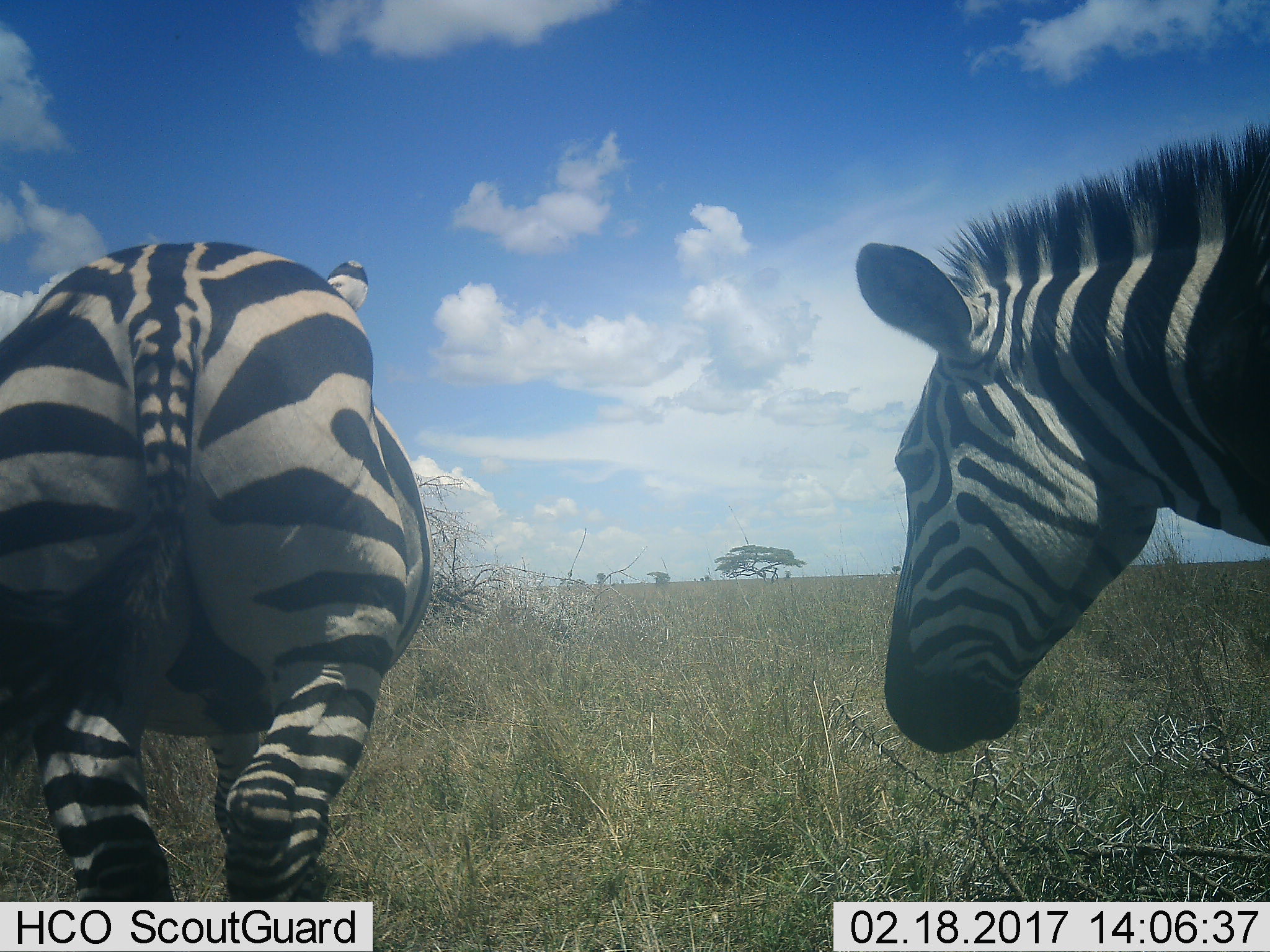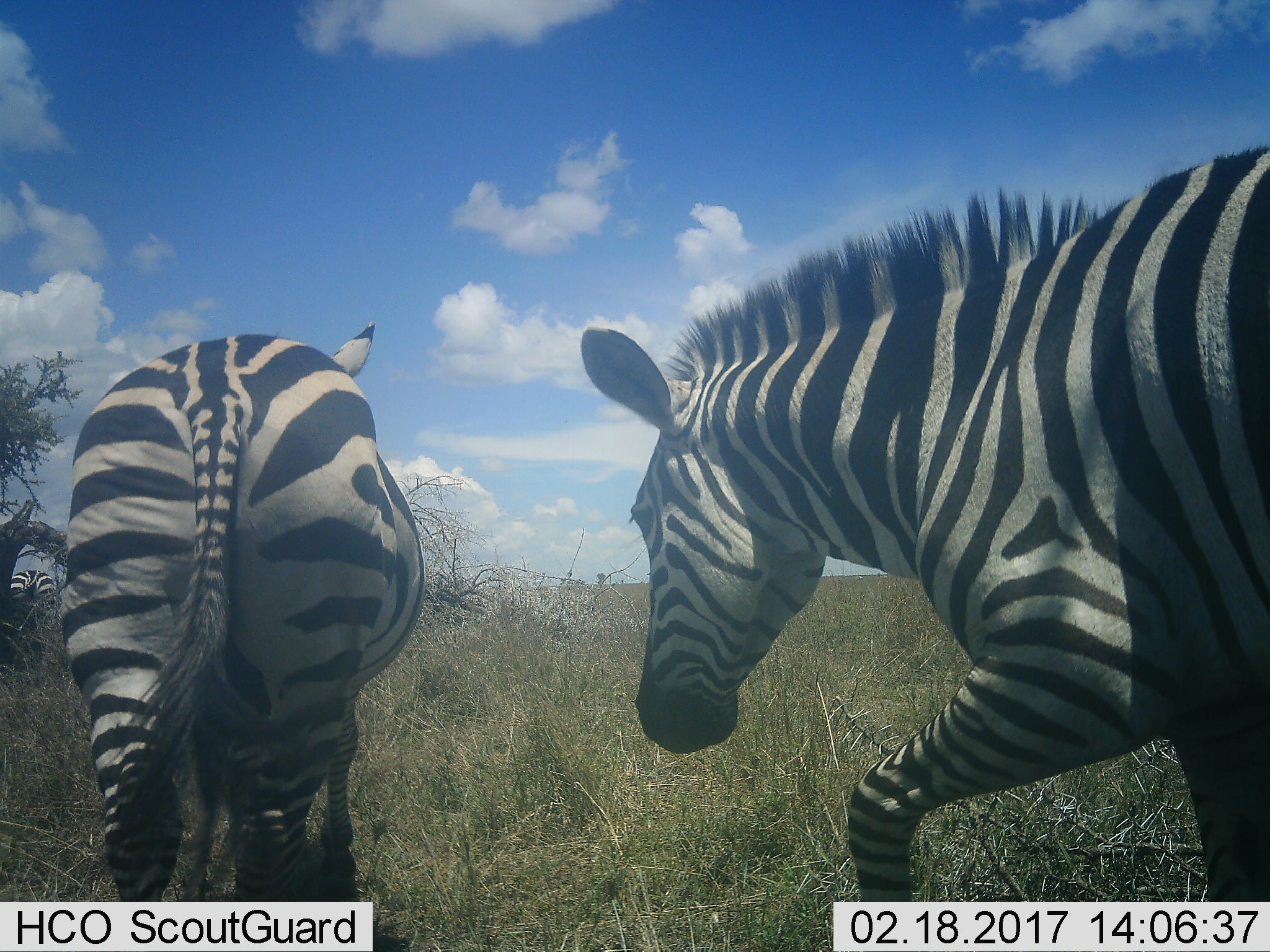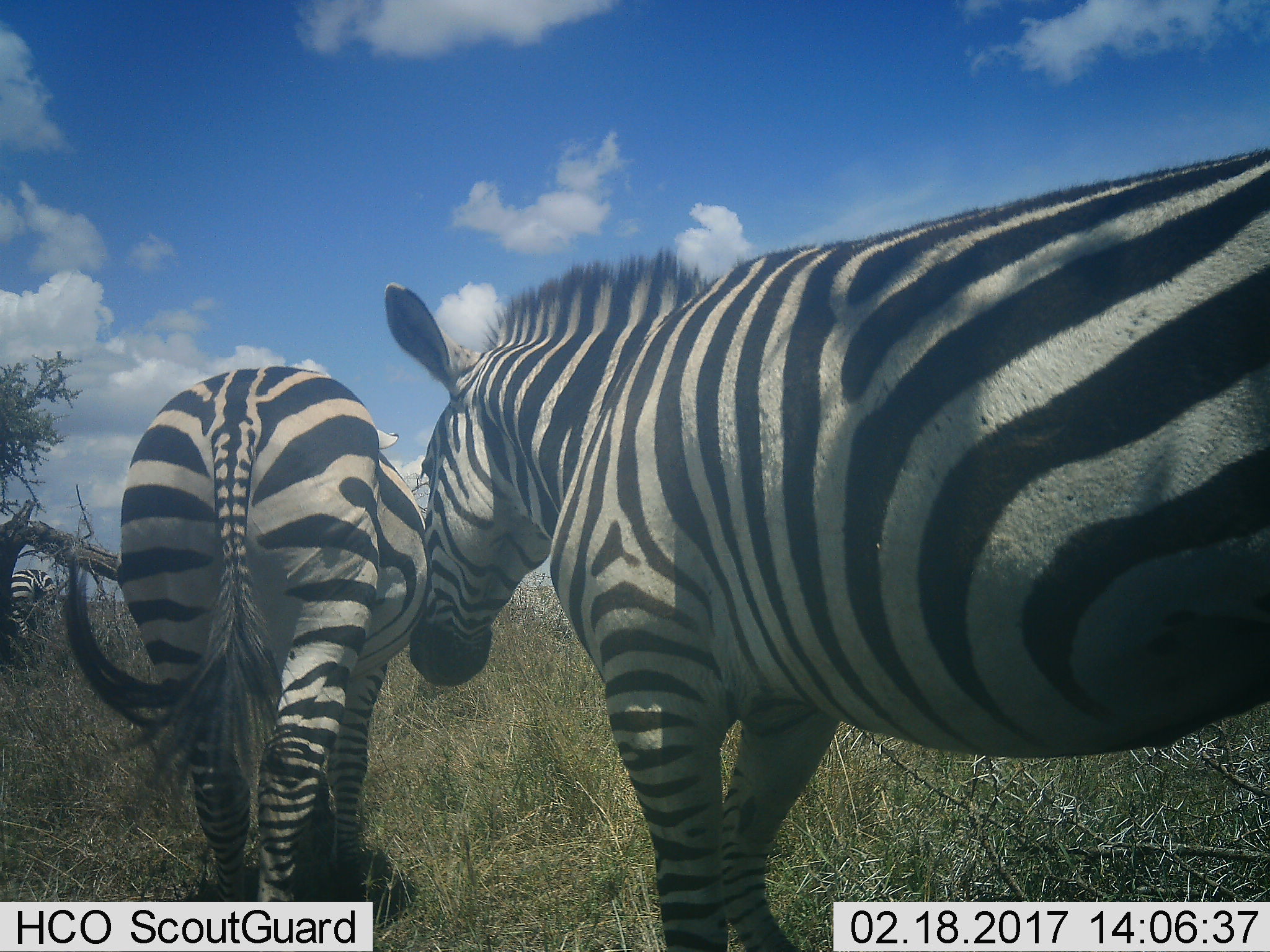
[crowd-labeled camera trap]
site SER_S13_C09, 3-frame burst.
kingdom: Animalia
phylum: Chordata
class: Mammalia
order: Perissodactyla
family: Equidae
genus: Equus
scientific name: Equus quagga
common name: plains zebra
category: zebraplains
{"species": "zebraplains (plains zebra) (Equus quagga)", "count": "2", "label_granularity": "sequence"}